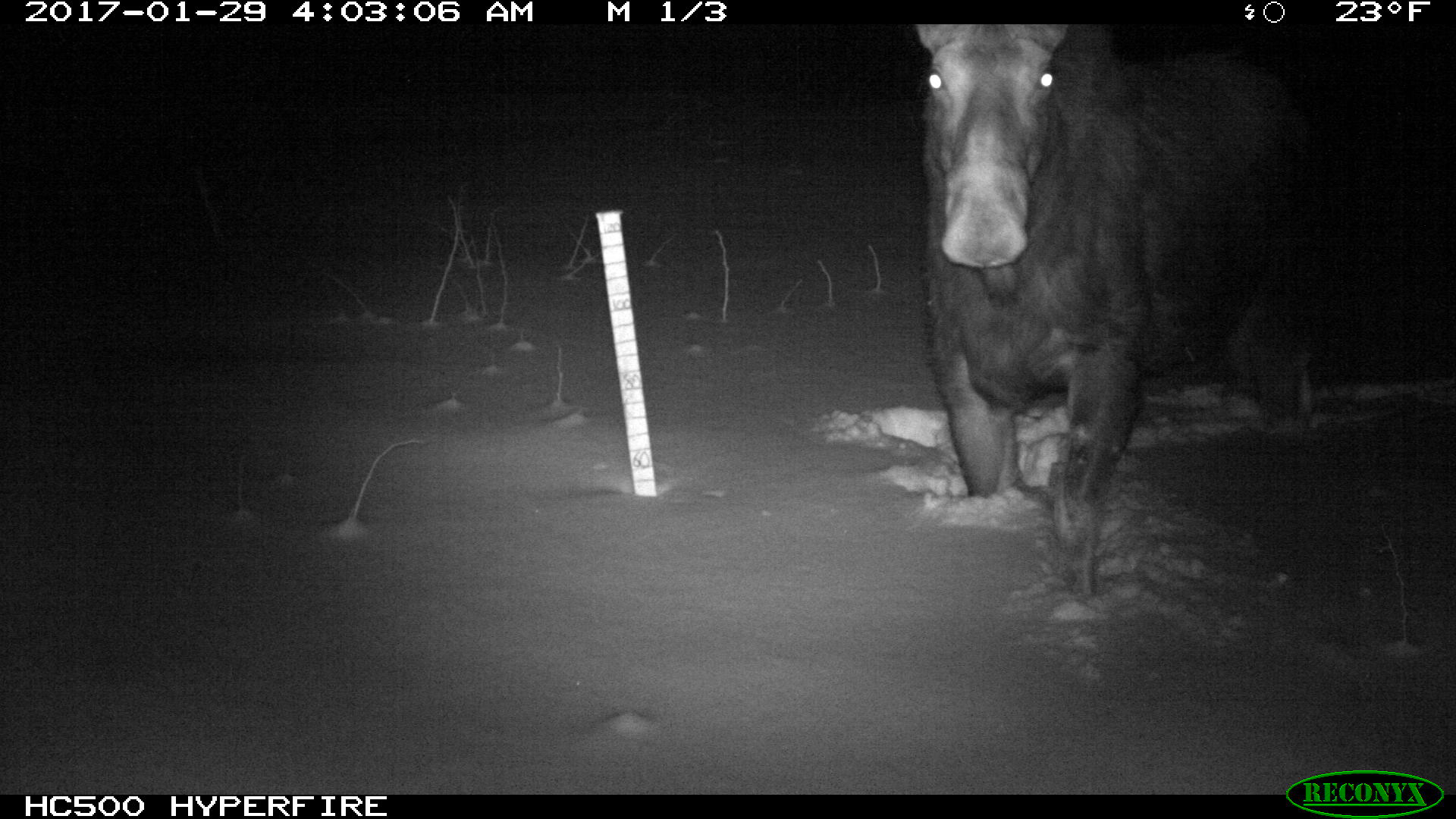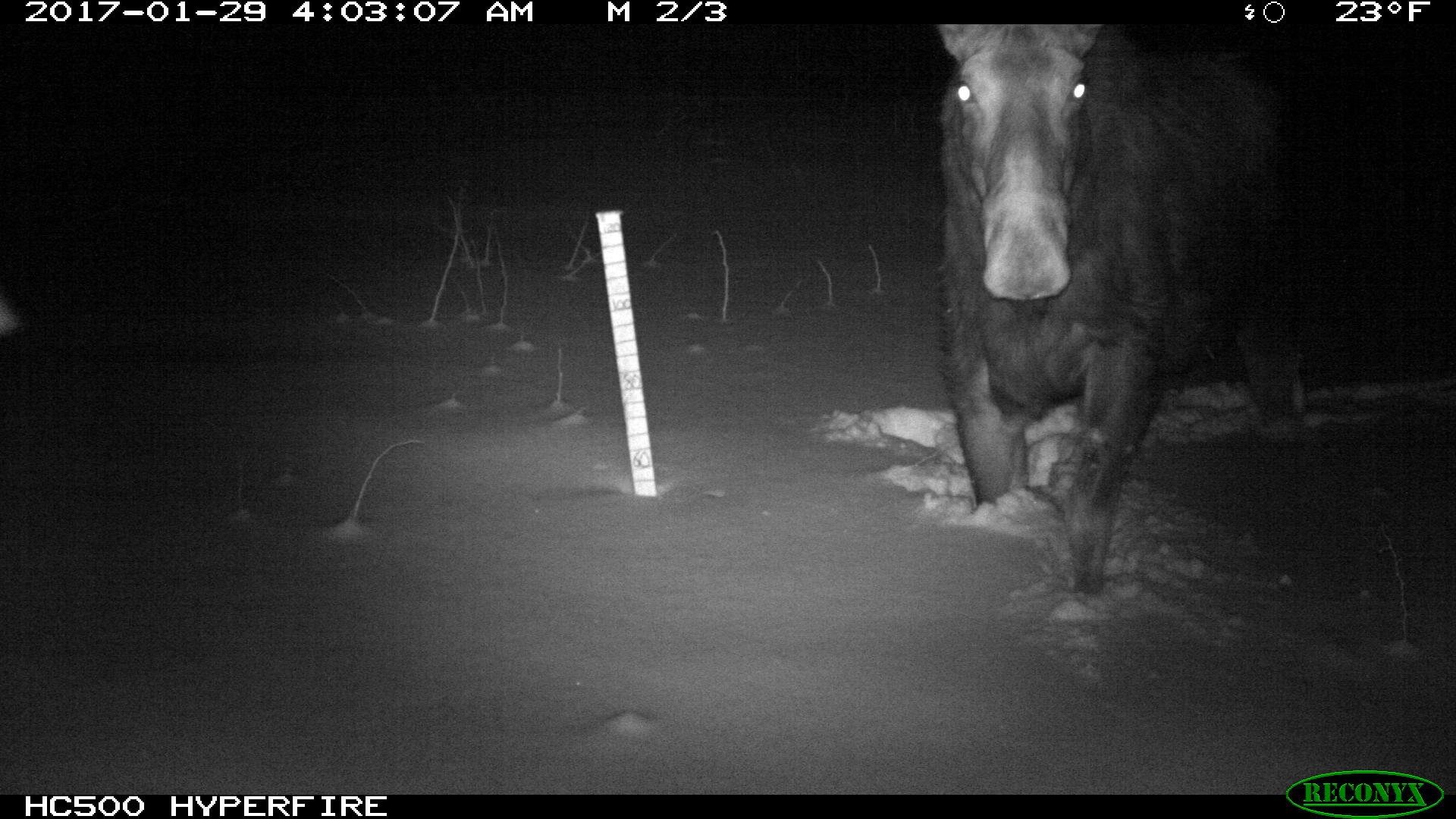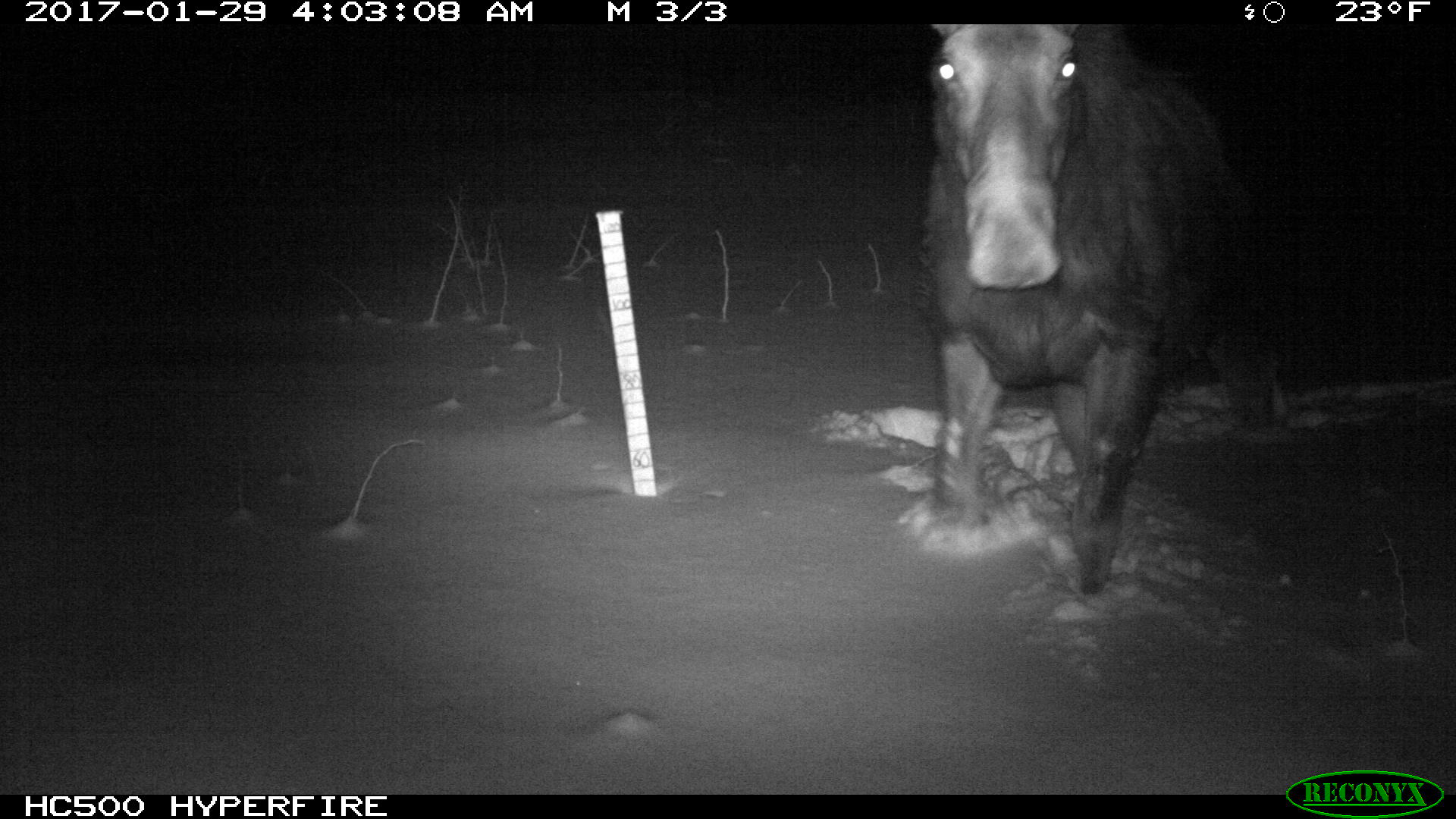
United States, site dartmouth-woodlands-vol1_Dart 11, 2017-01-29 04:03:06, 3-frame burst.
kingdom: Animalia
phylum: Chordata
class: Mammalia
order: Artiodactyla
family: Cervidae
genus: Alces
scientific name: Alces alces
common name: moose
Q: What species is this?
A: Moose (Alces alces).